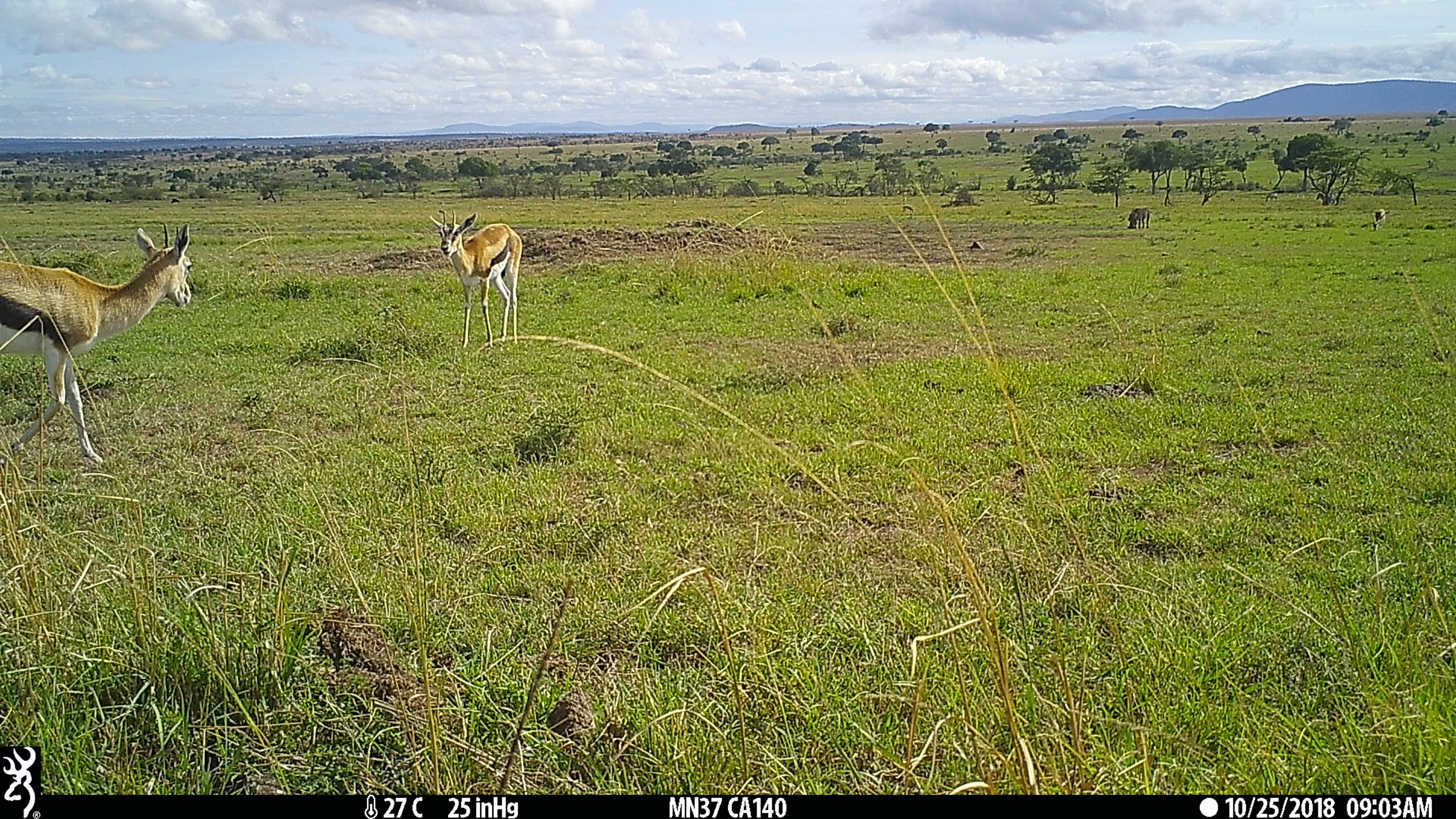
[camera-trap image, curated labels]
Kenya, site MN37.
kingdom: Animalia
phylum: Chordata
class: Mammalia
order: Artiodactyla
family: Bovidae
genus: Eudorcas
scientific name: Eudorcas thomsonii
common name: thomon's gazelle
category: gazelle thomsons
Gazelle thomsons (thomon's gazelle) (Eudorcas thomsonii).